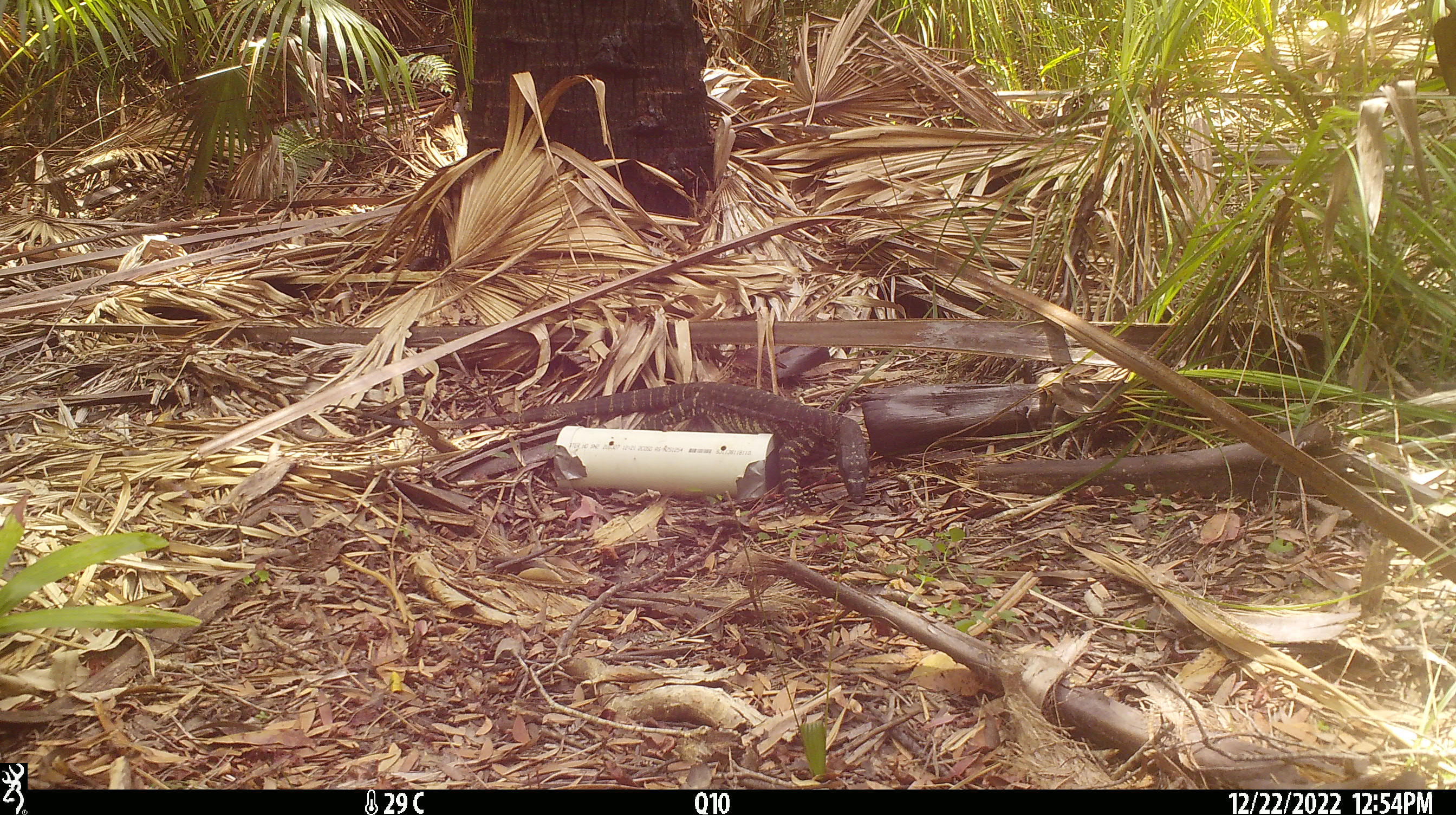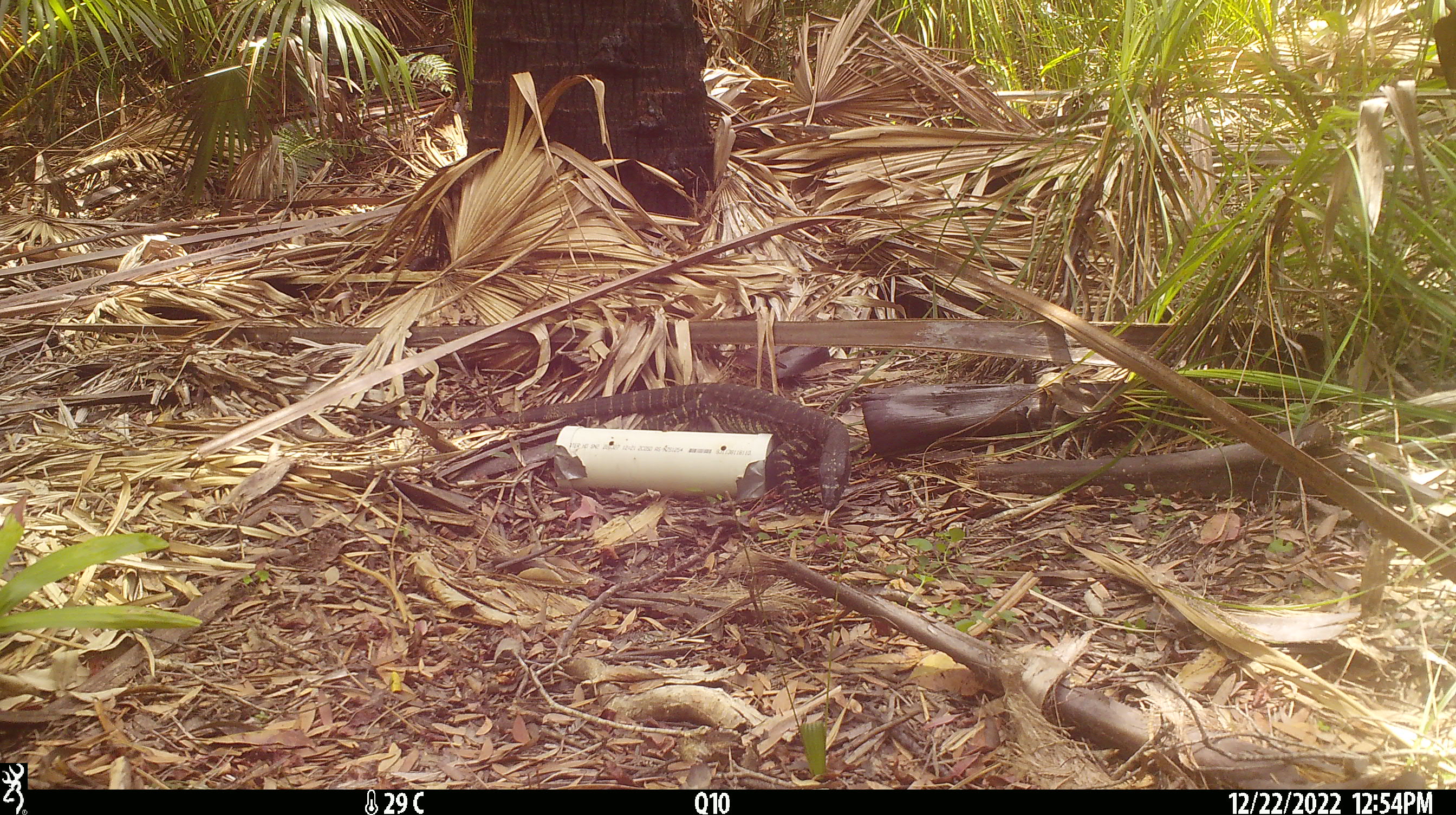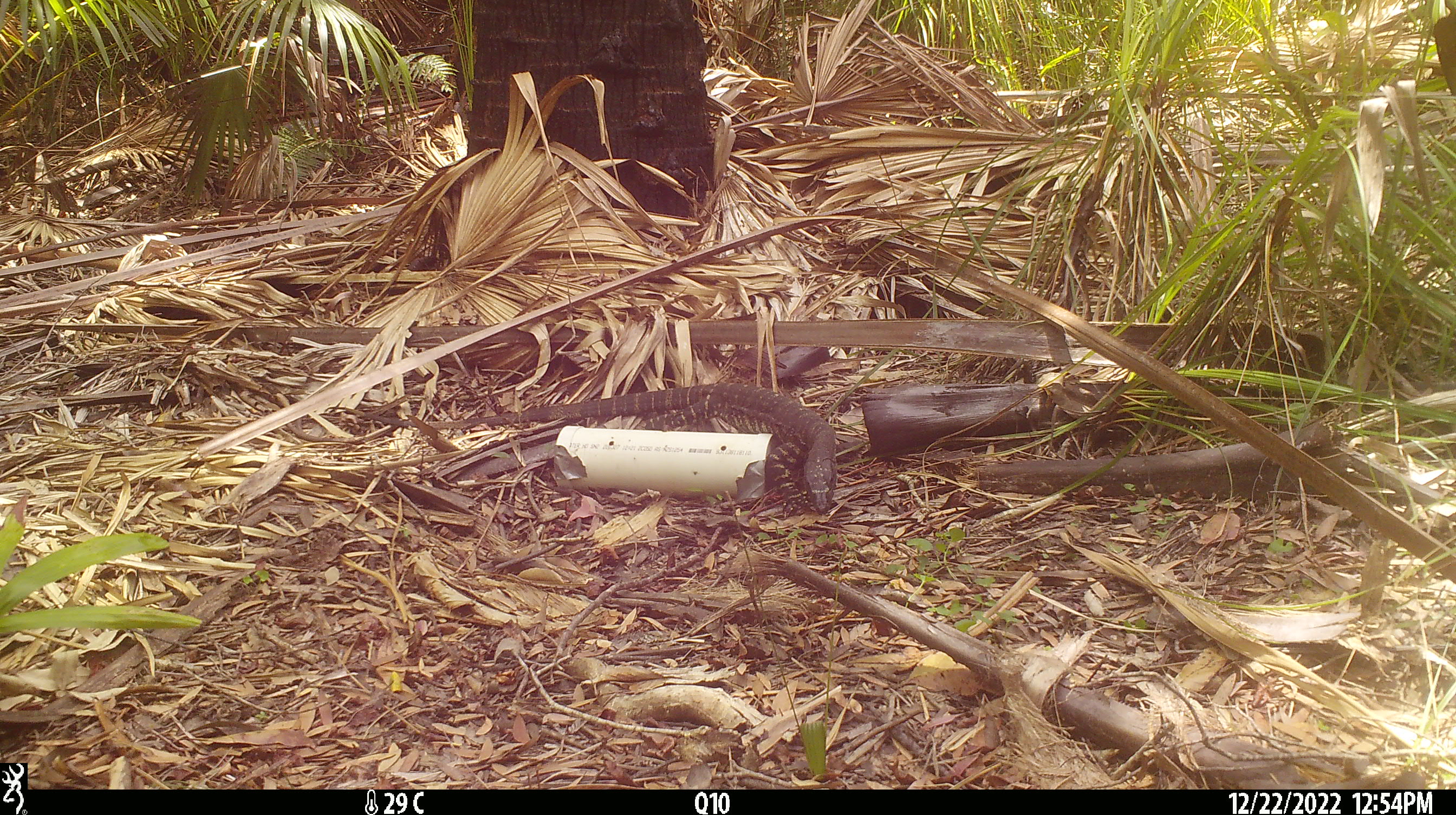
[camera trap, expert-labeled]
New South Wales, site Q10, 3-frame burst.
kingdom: Animalia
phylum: Chordata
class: Reptilia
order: Squamata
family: Varanidae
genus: Varanus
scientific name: Varanus varius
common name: lace monitor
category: goanna